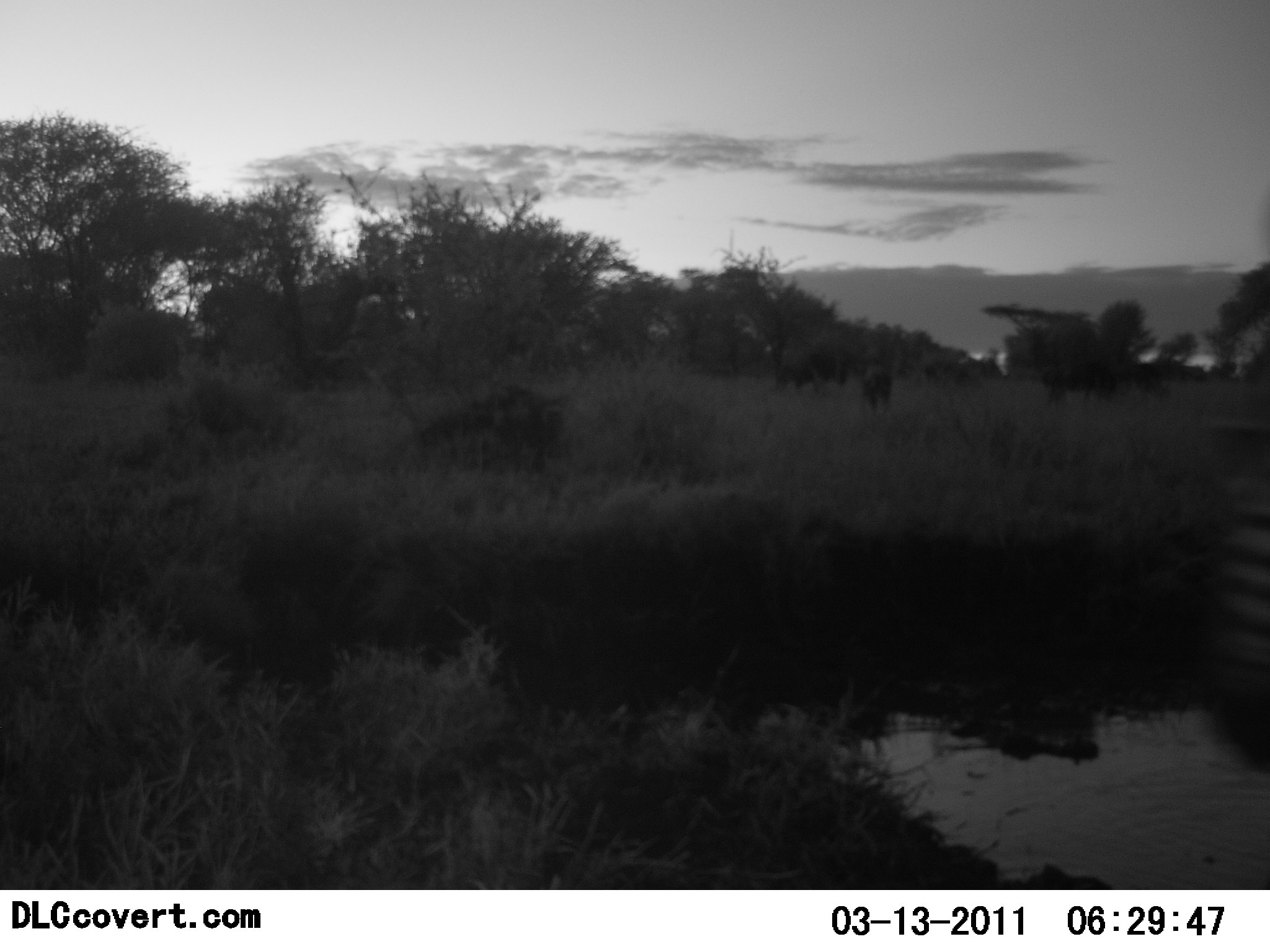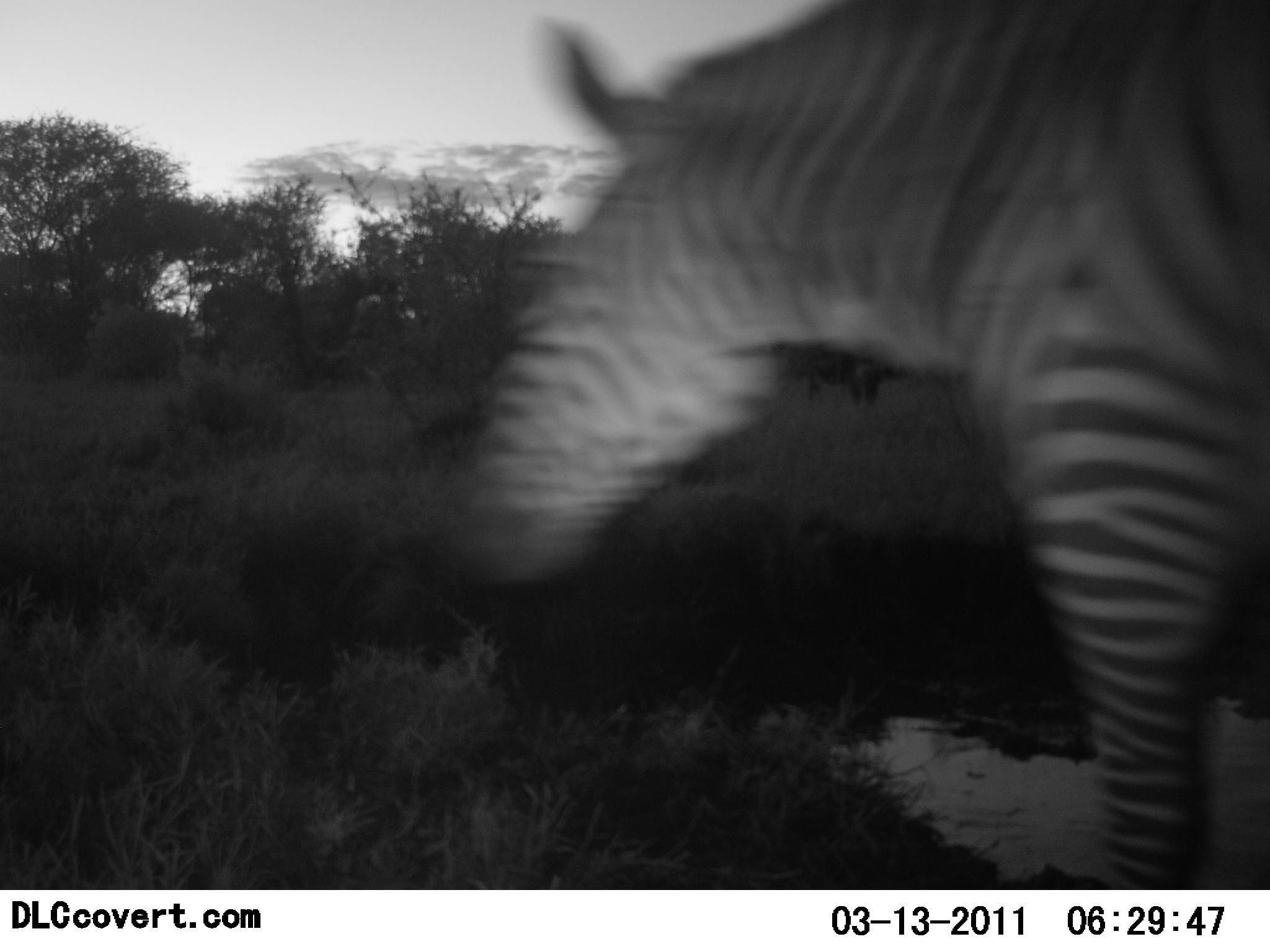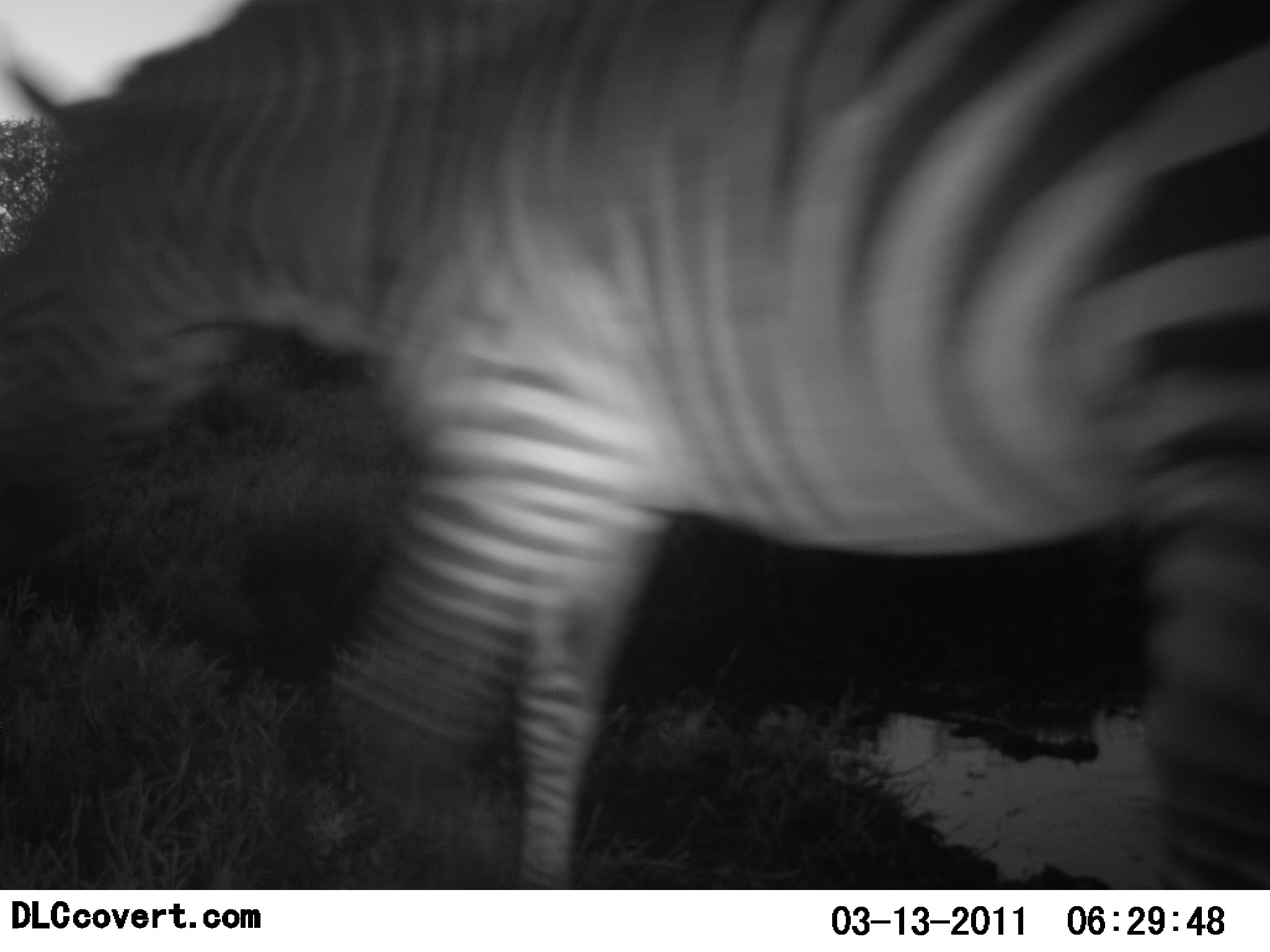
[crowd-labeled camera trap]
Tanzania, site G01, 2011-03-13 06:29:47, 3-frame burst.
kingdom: Animalia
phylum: Chordata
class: Mammalia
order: Perissodactyla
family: Equidae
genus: Equus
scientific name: Equus quagga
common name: plains zebra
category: zebra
Zebra (plains zebra) (Equus quagga), count 1. Behavior (volunteer vote fractions): standing 13%, resting 0%, moving 87%, interacting 0%. Young present (vote fraction): 0%. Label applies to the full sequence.